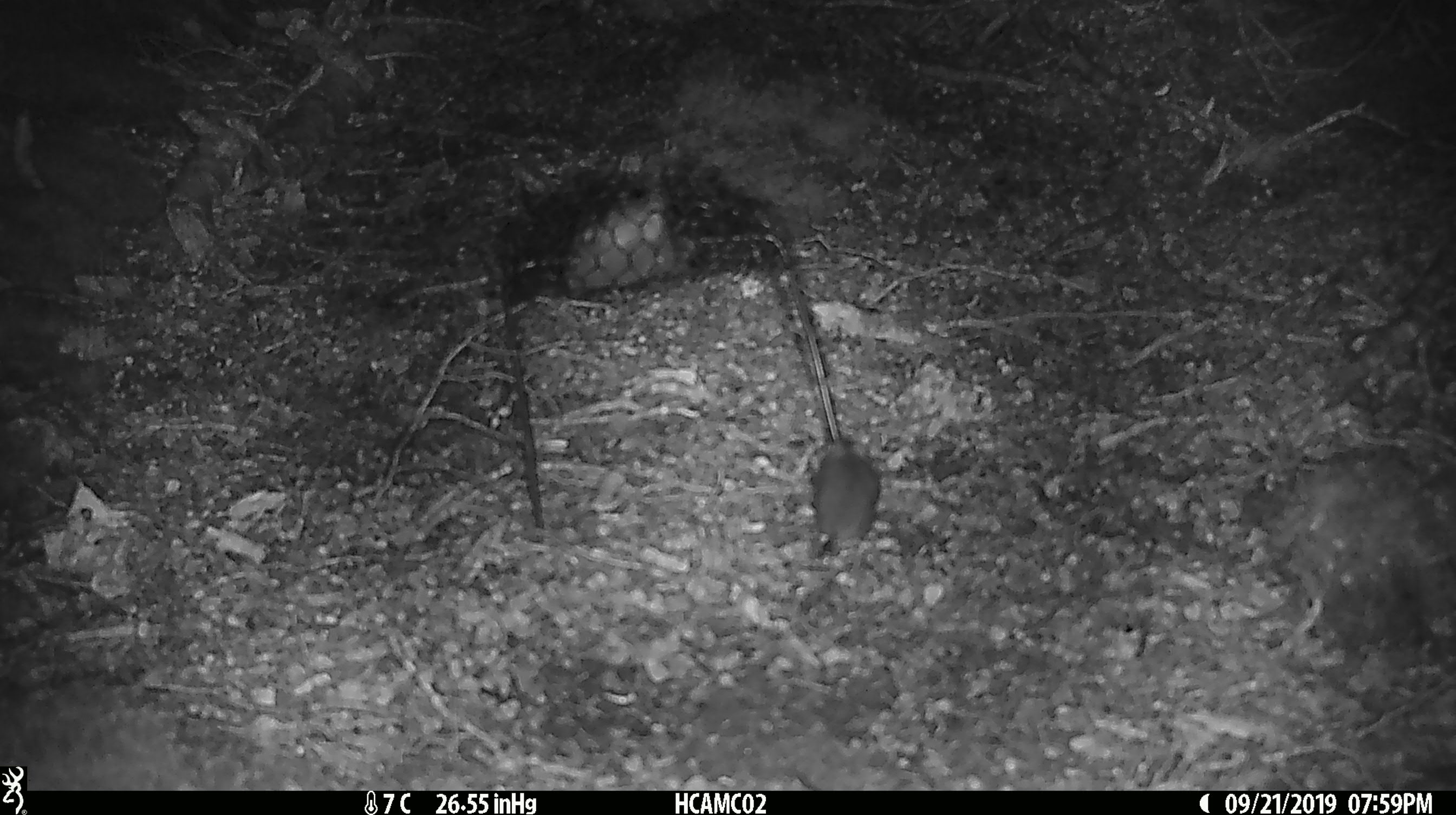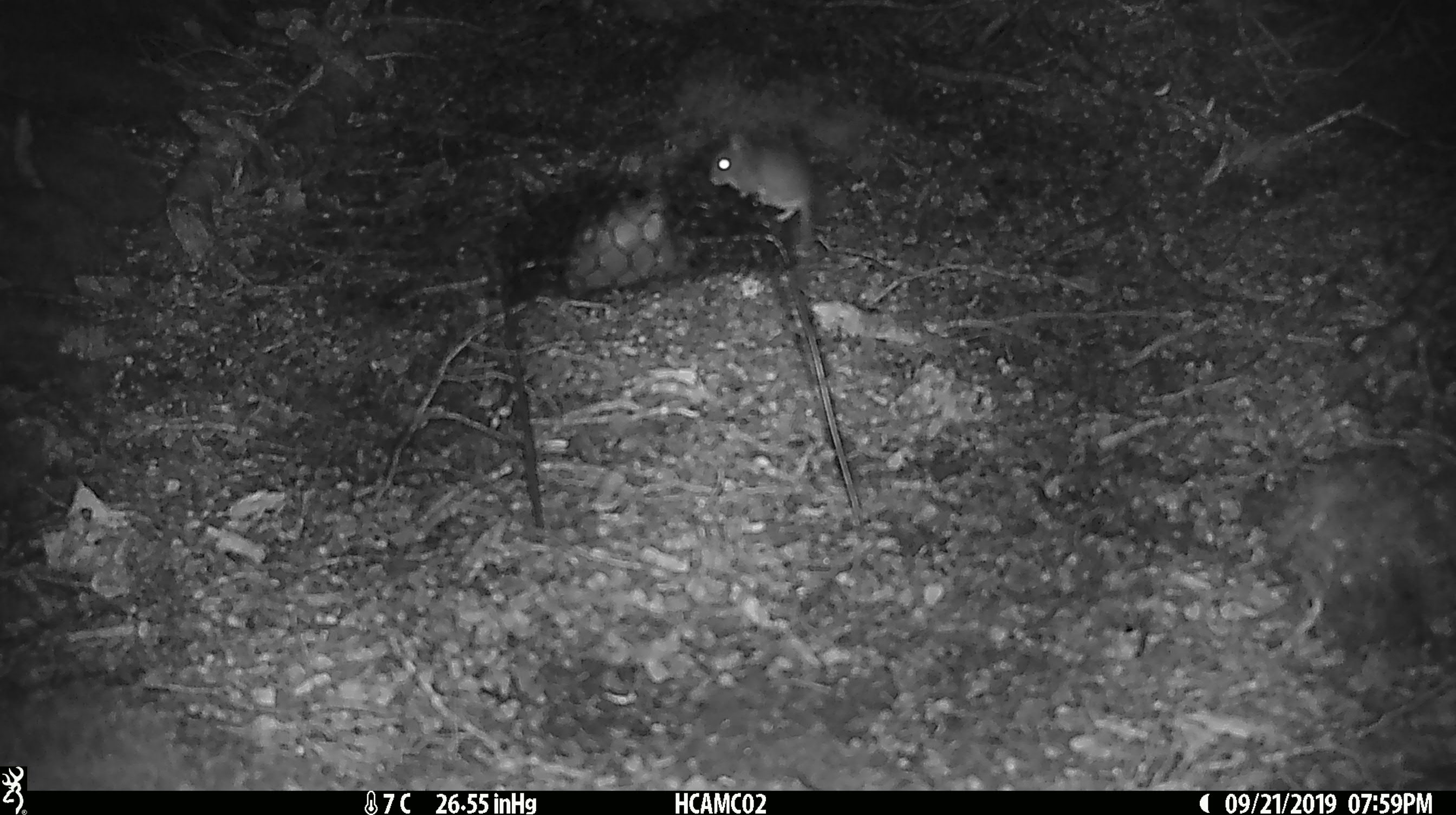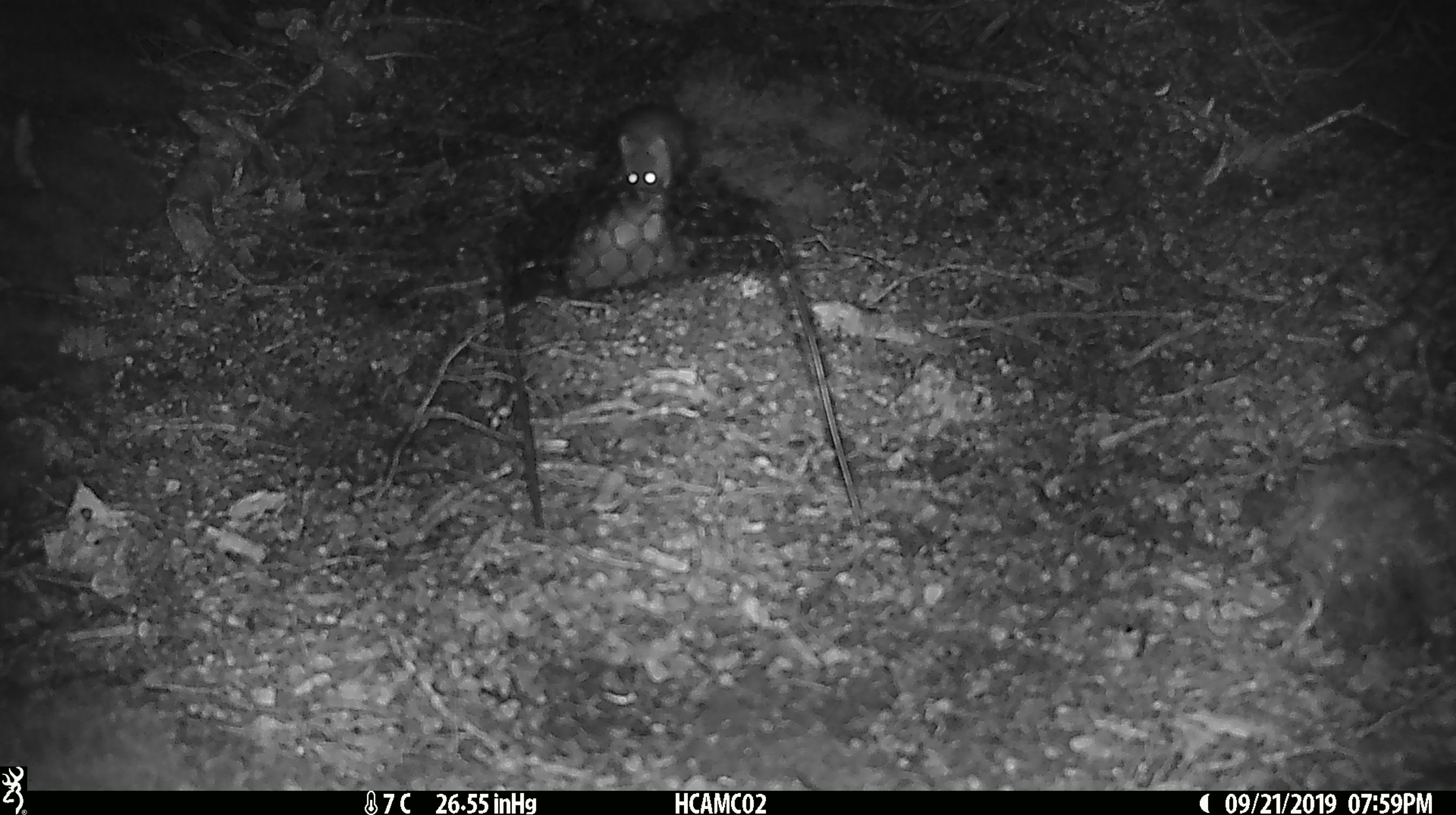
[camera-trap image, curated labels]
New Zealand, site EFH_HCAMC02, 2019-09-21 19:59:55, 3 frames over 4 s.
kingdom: Animalia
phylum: Chordata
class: Mammalia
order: Rodentia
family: Muridae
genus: Mus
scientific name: Mus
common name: mouse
Mouse (Mus).